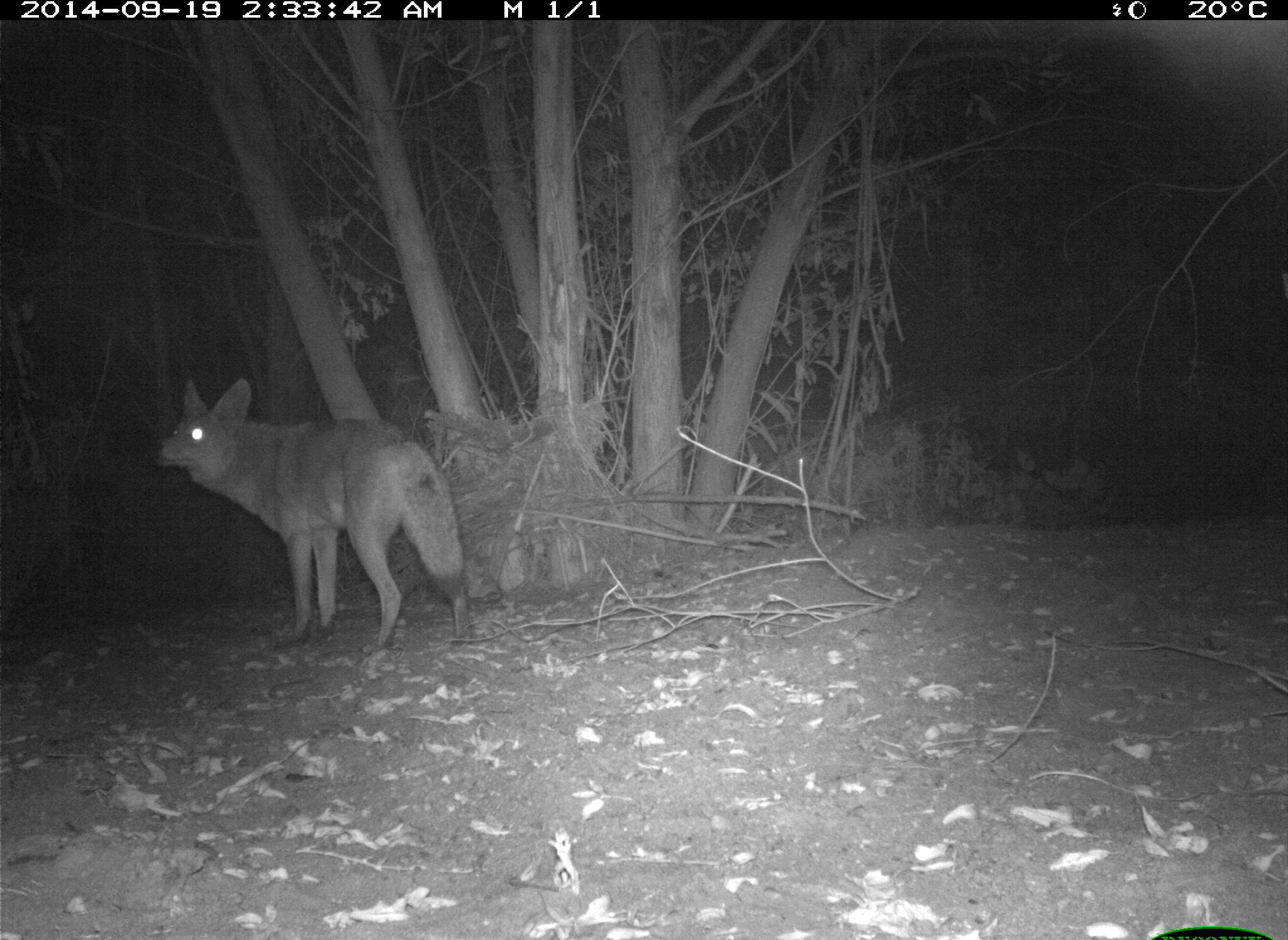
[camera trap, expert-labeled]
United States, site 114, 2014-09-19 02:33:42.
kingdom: Animalia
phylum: Chordata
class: Mammalia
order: Carnivora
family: Canidae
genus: Canis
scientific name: Canis latrans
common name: coyote